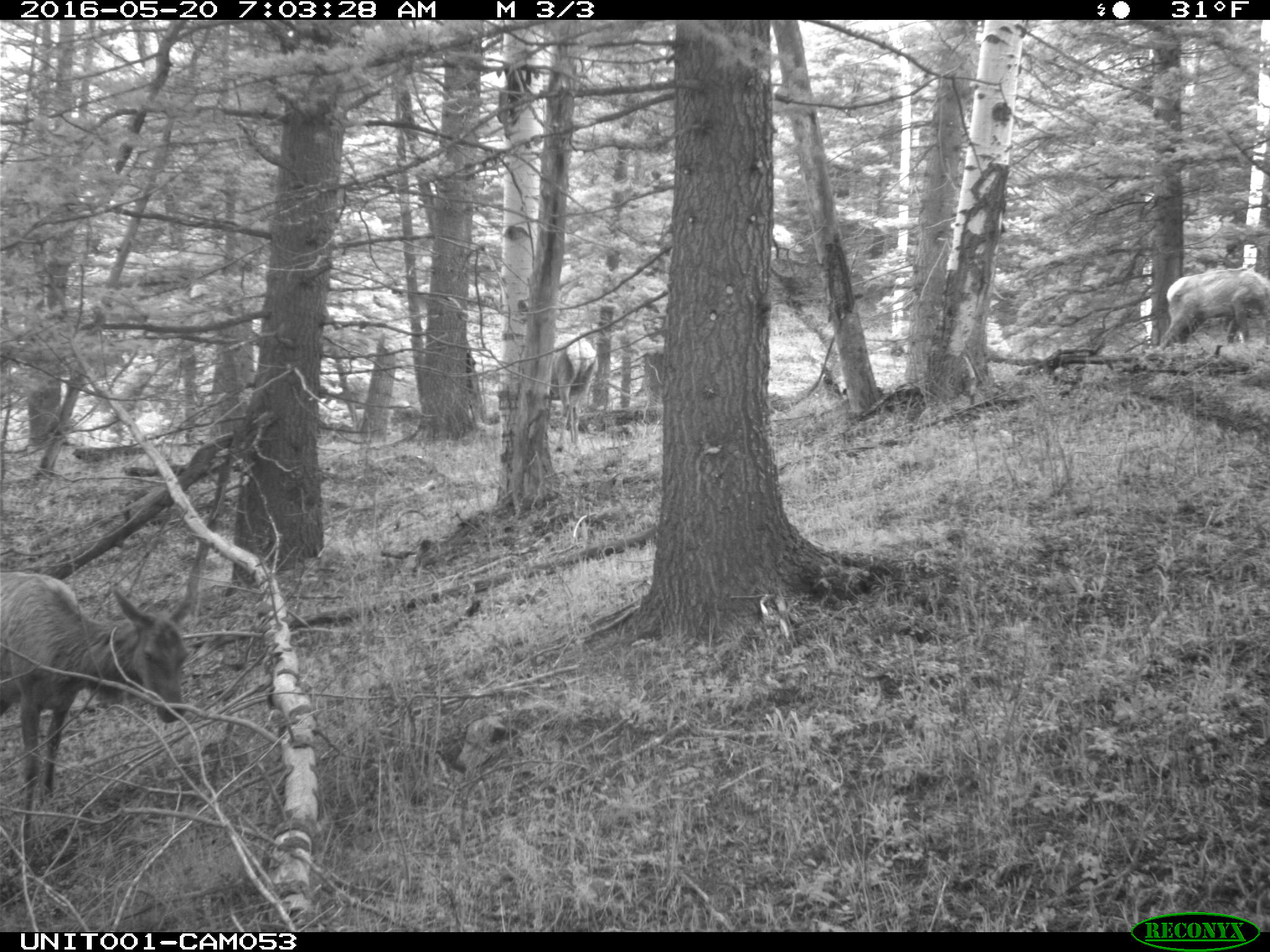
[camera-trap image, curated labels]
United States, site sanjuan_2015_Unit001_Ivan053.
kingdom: Animalia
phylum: Chordata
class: Mammalia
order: Artiodactyla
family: Cervidae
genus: Cervus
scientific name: Cervus elaphus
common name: red deer